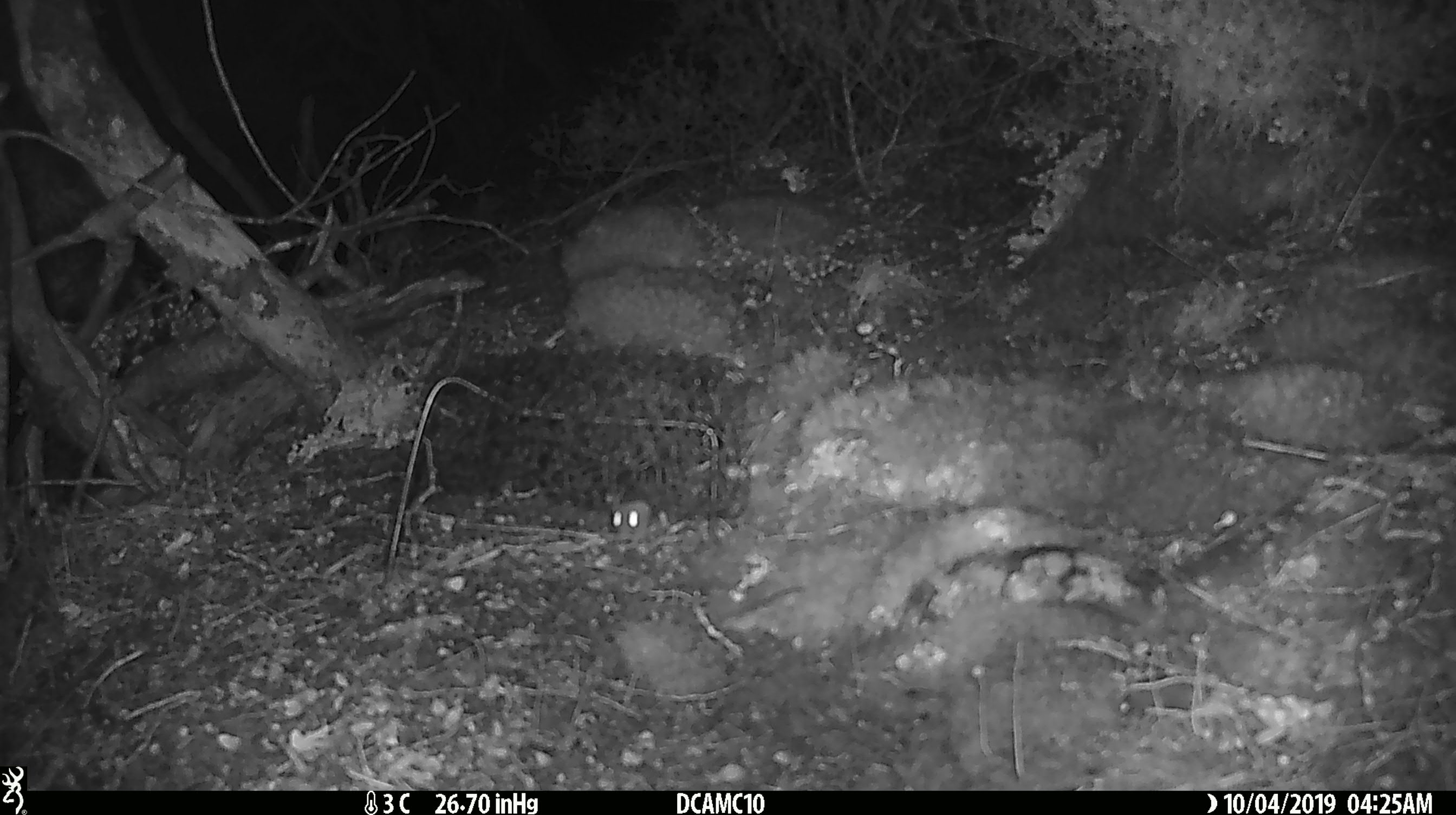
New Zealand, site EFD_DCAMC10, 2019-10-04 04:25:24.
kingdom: Animalia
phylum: Chordata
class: Mammalia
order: Rodentia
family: Muridae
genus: Mus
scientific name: Mus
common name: mouse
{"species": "mouse (Mus)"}